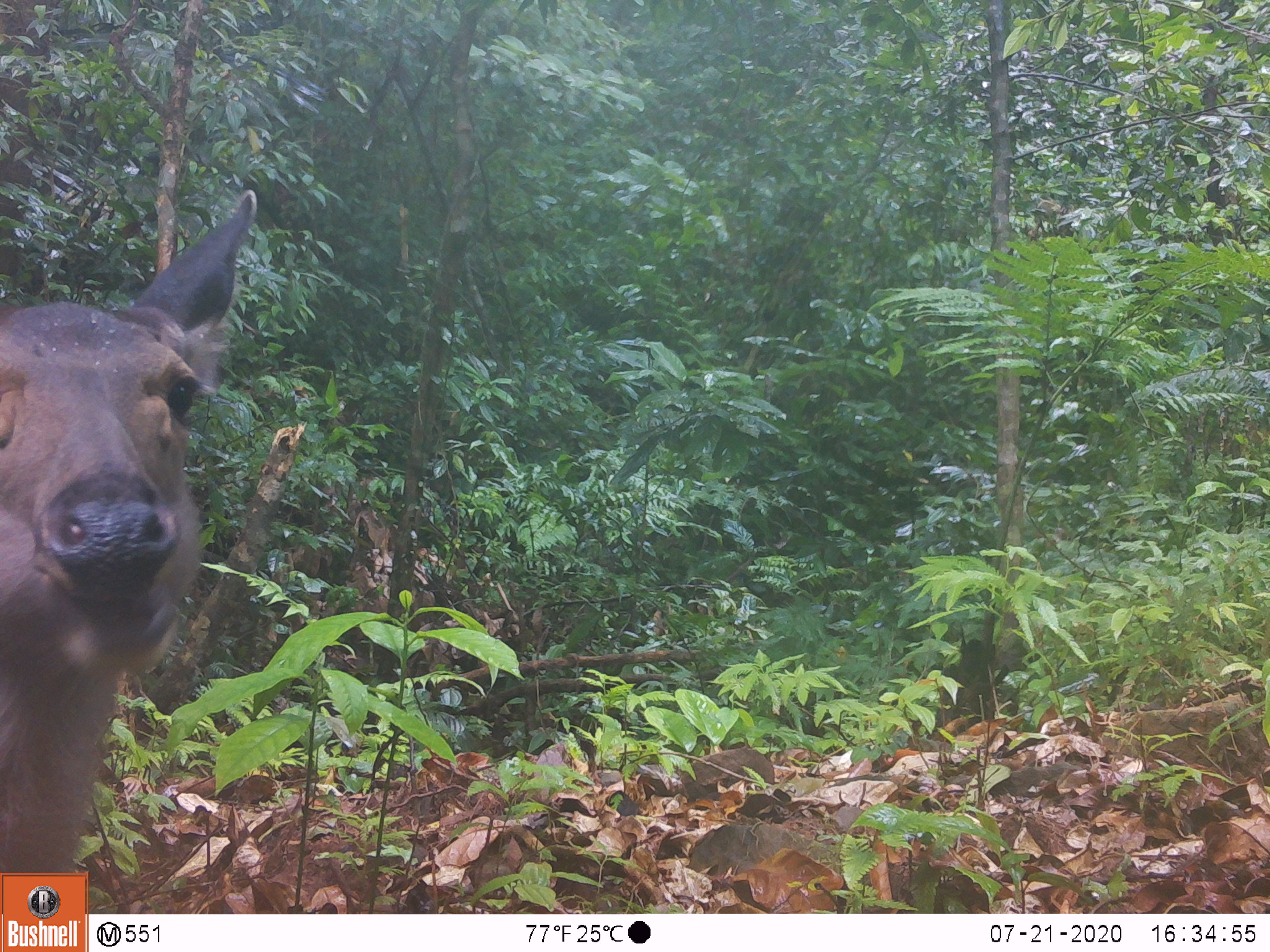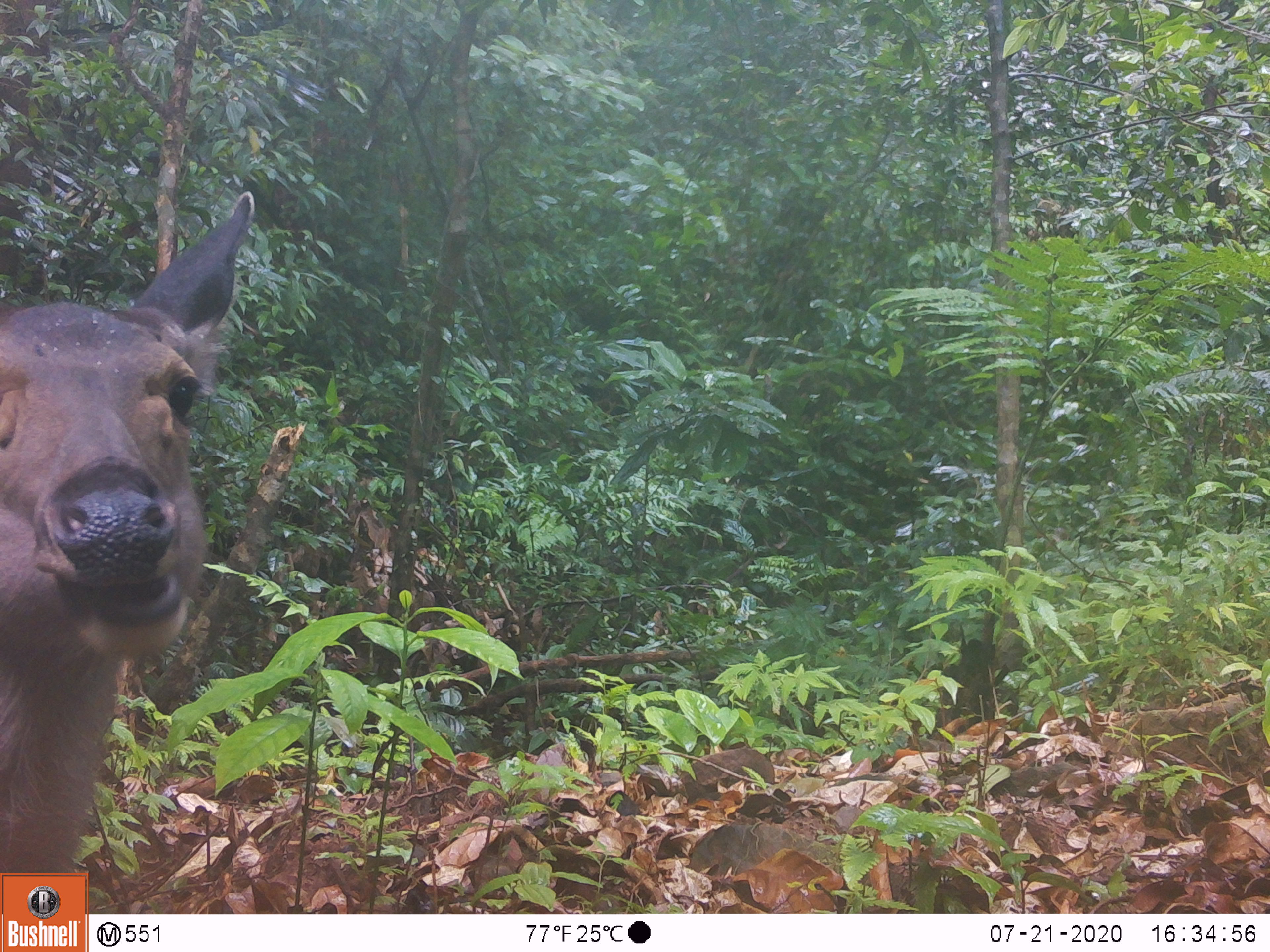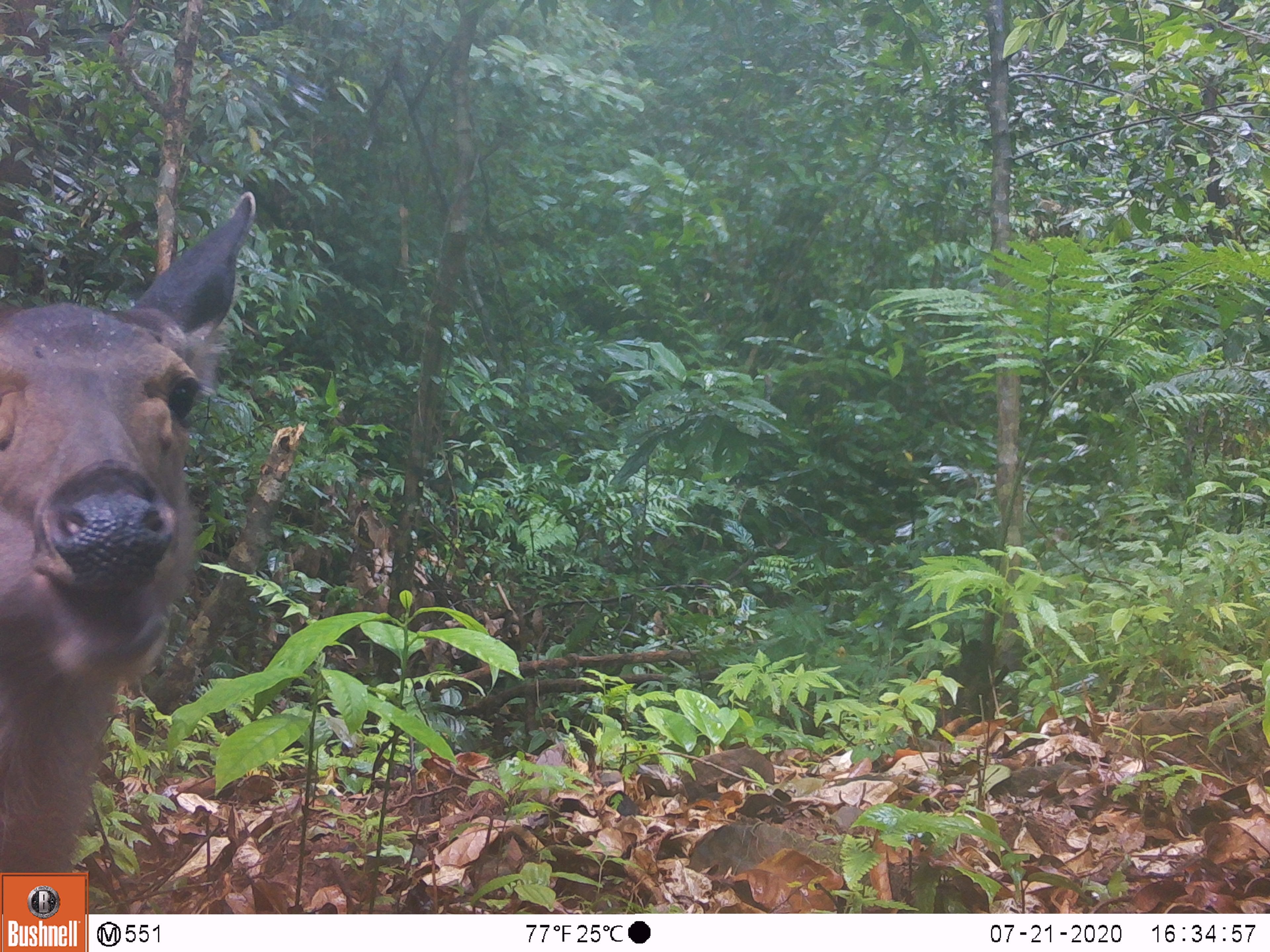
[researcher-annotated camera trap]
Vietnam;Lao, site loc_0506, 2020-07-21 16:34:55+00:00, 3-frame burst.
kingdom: Animalia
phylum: Chordata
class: Mammalia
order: Artiodactyla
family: Cervidae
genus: Rusa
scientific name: Rusa unicolor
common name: sambar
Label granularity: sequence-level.